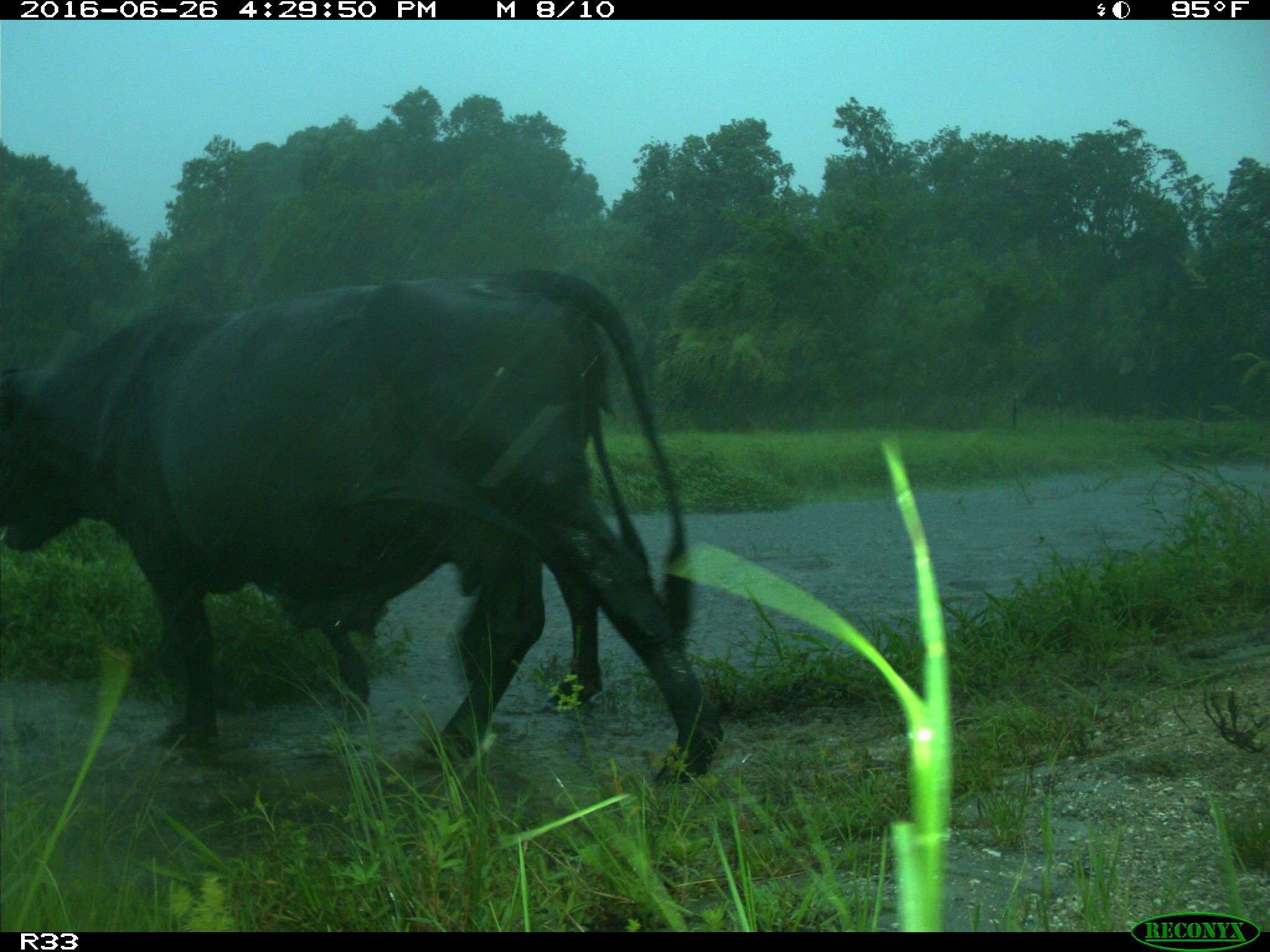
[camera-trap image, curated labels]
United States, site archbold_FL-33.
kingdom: Animalia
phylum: Chordata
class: Mammalia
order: Artiodactyla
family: Bovidae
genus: Bos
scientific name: Bos taurus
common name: domestic cow